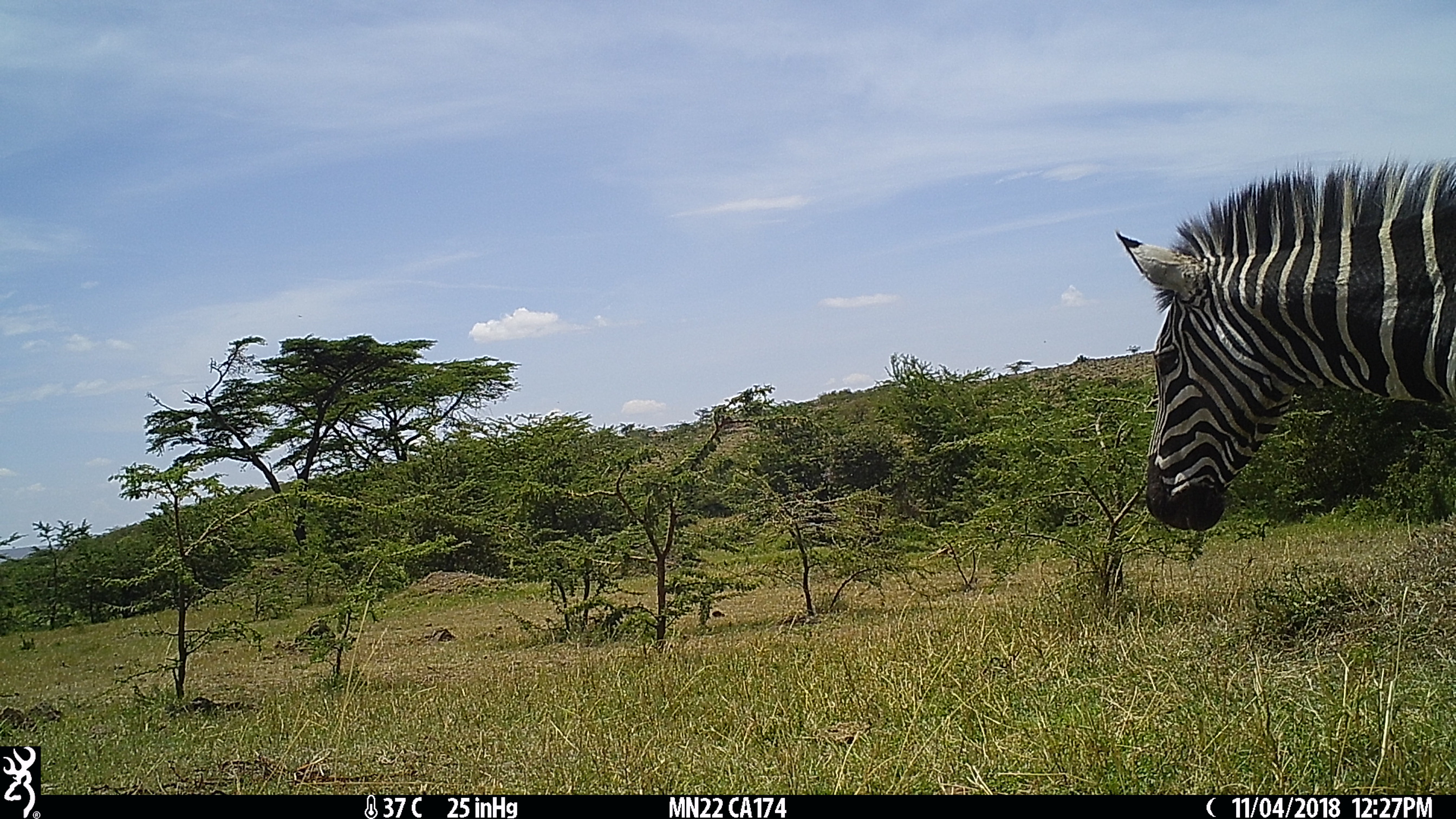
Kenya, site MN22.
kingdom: Animalia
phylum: Chordata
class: Mammalia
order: Perissodactyla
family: Equidae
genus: Equus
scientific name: Equus quagga burchellii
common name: burchell's zebra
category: zebra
Zebra (burchell's zebra) (Equus quagga burchellii).